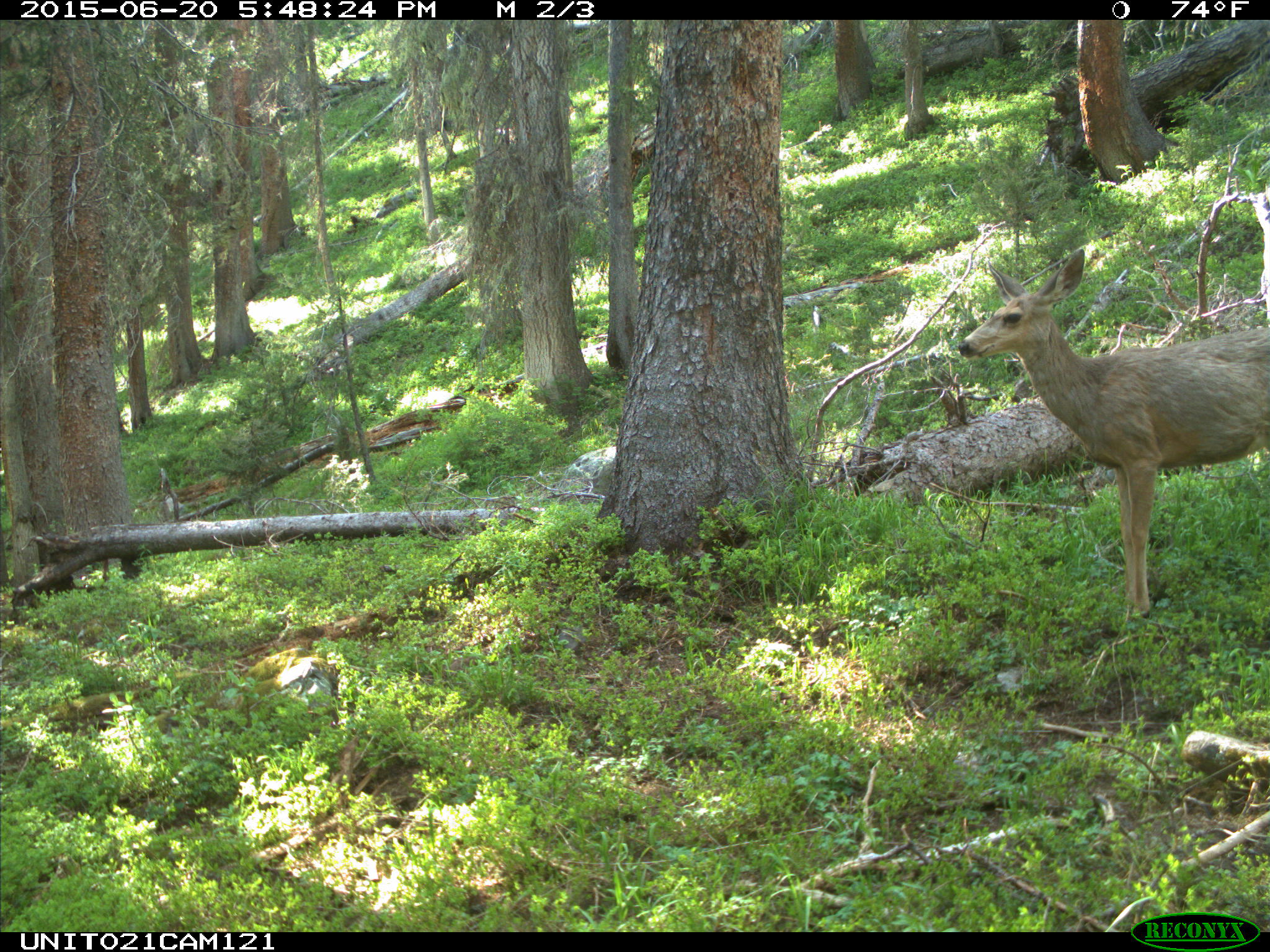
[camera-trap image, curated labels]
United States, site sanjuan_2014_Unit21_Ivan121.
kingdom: Animalia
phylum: Chordata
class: Mammalia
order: Artiodactyla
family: Cervidae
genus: Odocoileus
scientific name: Odocoileus hemionus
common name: mule deer